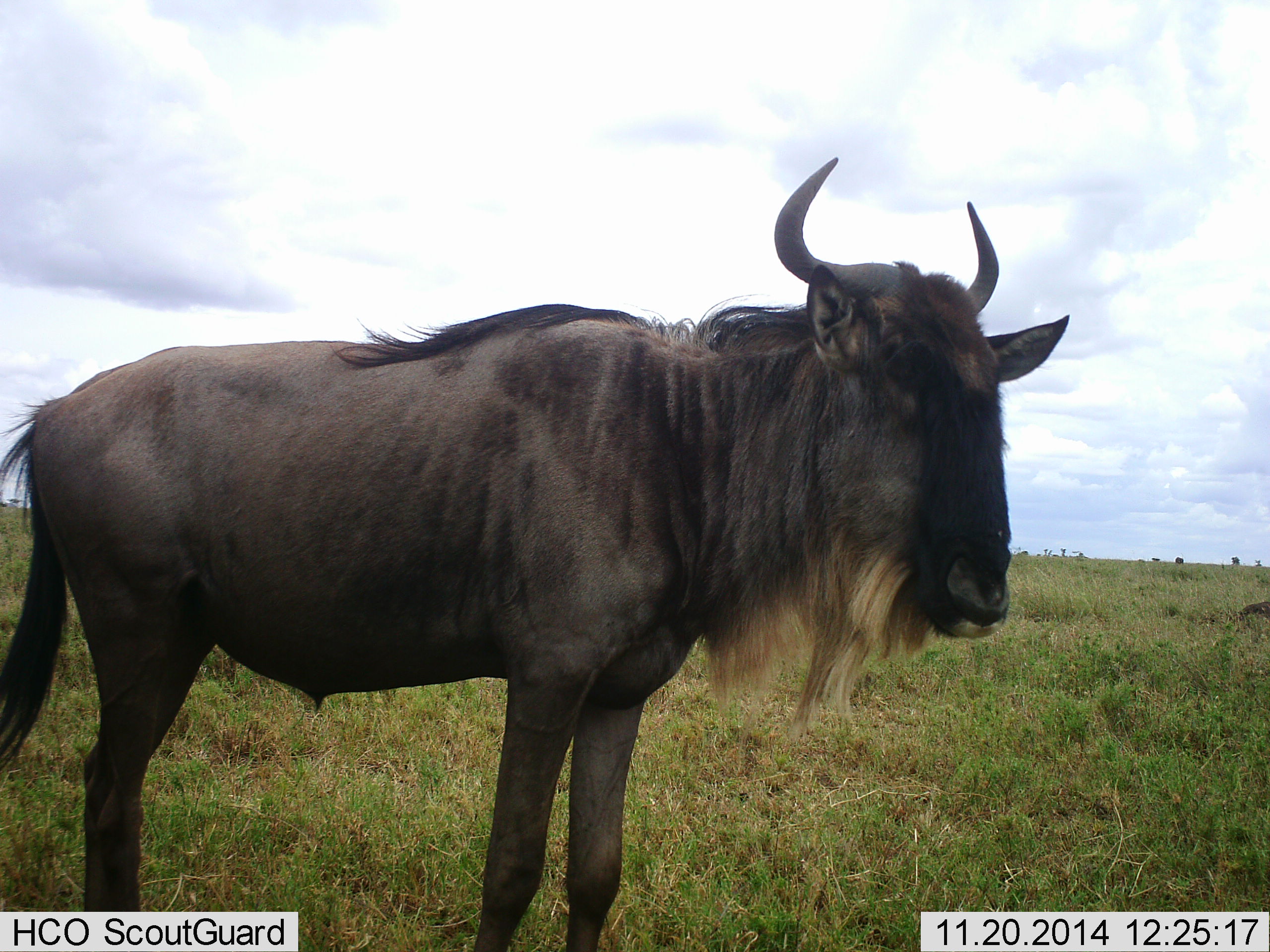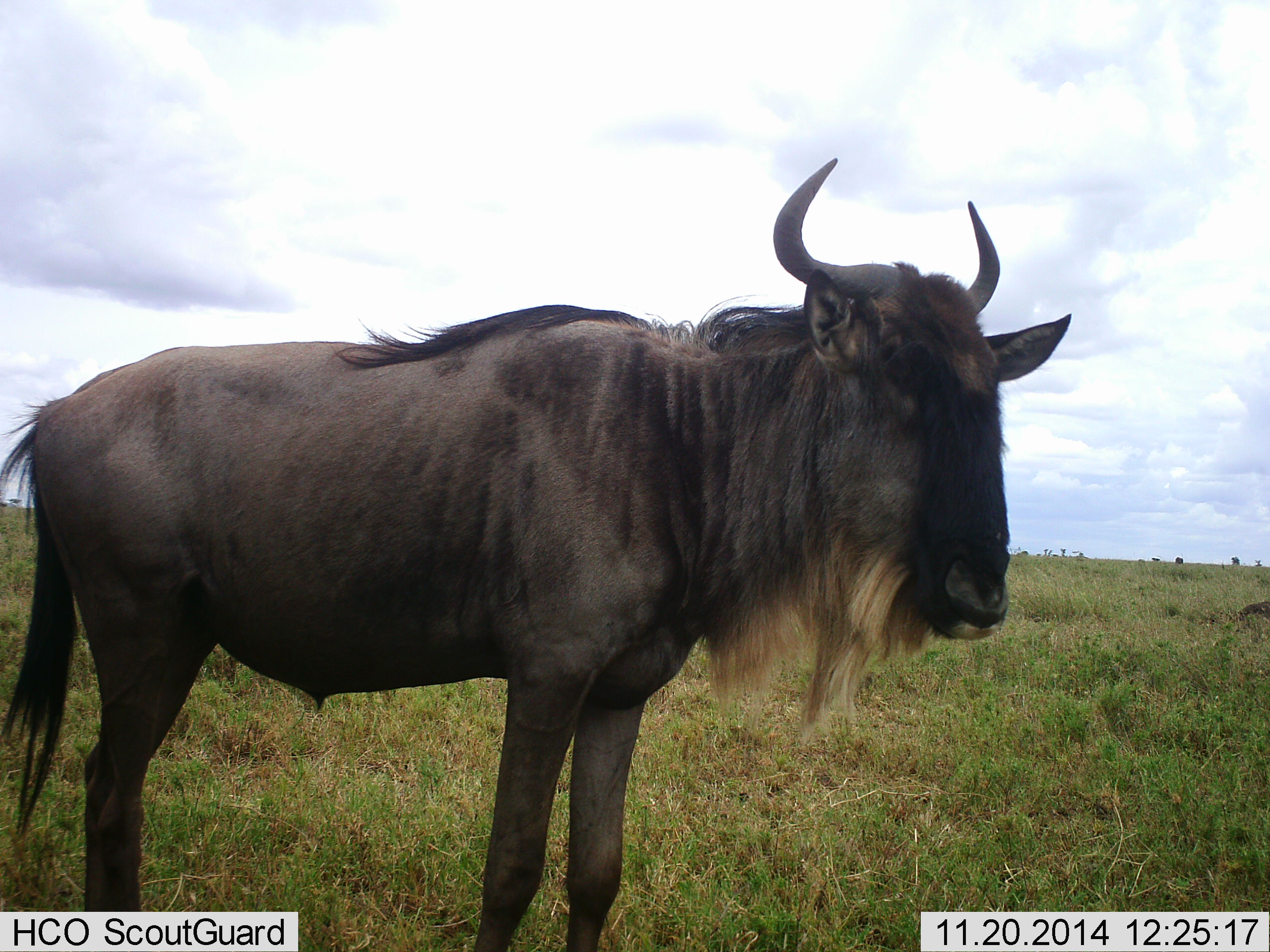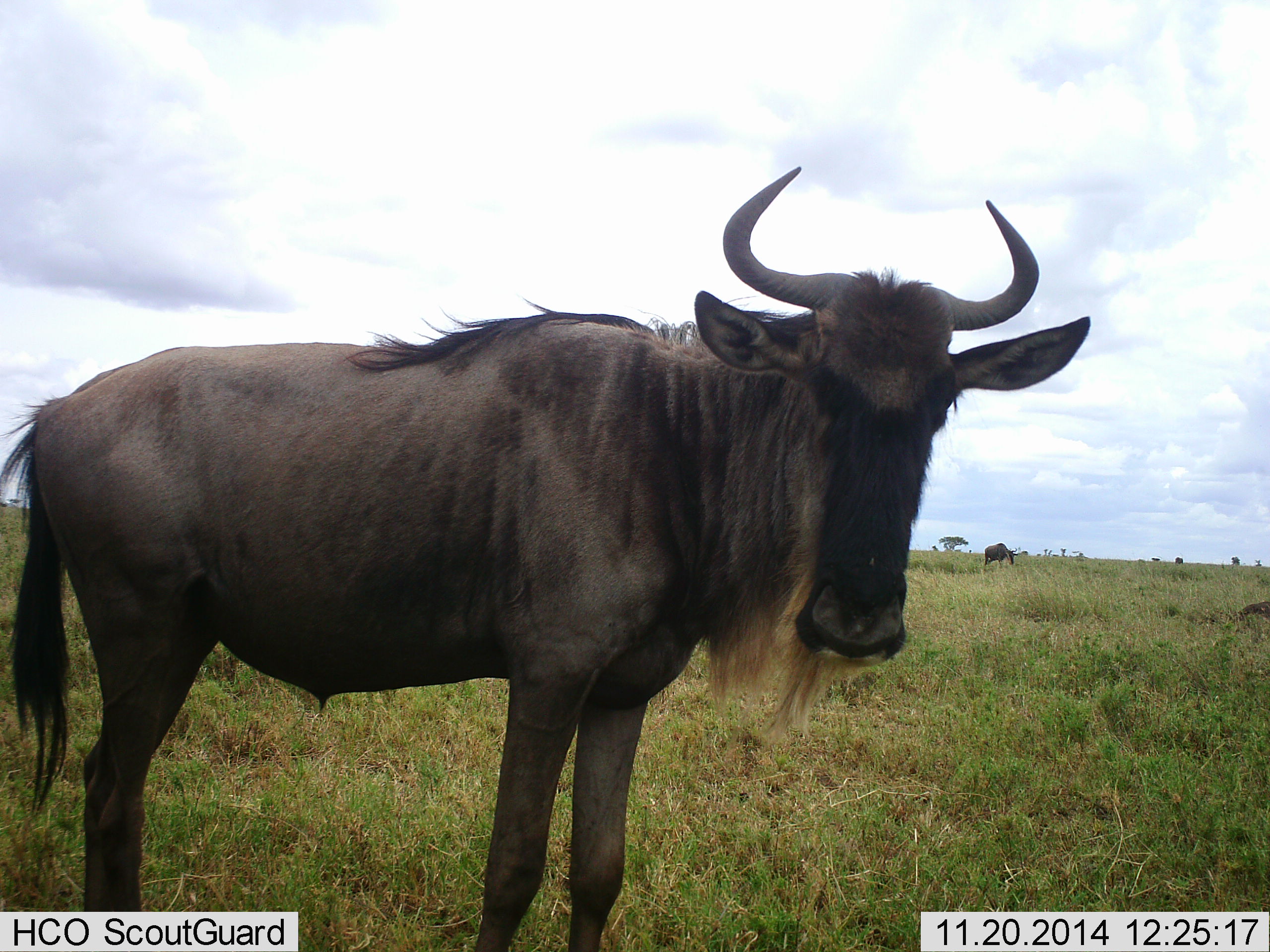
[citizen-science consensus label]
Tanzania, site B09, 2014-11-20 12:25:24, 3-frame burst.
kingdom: Animalia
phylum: Chordata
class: Mammalia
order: Artiodactyla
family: Bovidae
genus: Connochaetes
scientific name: Connochaetes taurinus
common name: blue wildebeest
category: wildebeest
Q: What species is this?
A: Wildebeest (blue wildebeest) (Connochaetes taurinus).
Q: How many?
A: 1.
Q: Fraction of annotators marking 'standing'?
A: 100%.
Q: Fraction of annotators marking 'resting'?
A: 0%.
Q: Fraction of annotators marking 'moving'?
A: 0%.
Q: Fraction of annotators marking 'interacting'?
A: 0%.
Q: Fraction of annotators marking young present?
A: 0%.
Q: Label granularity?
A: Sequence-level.